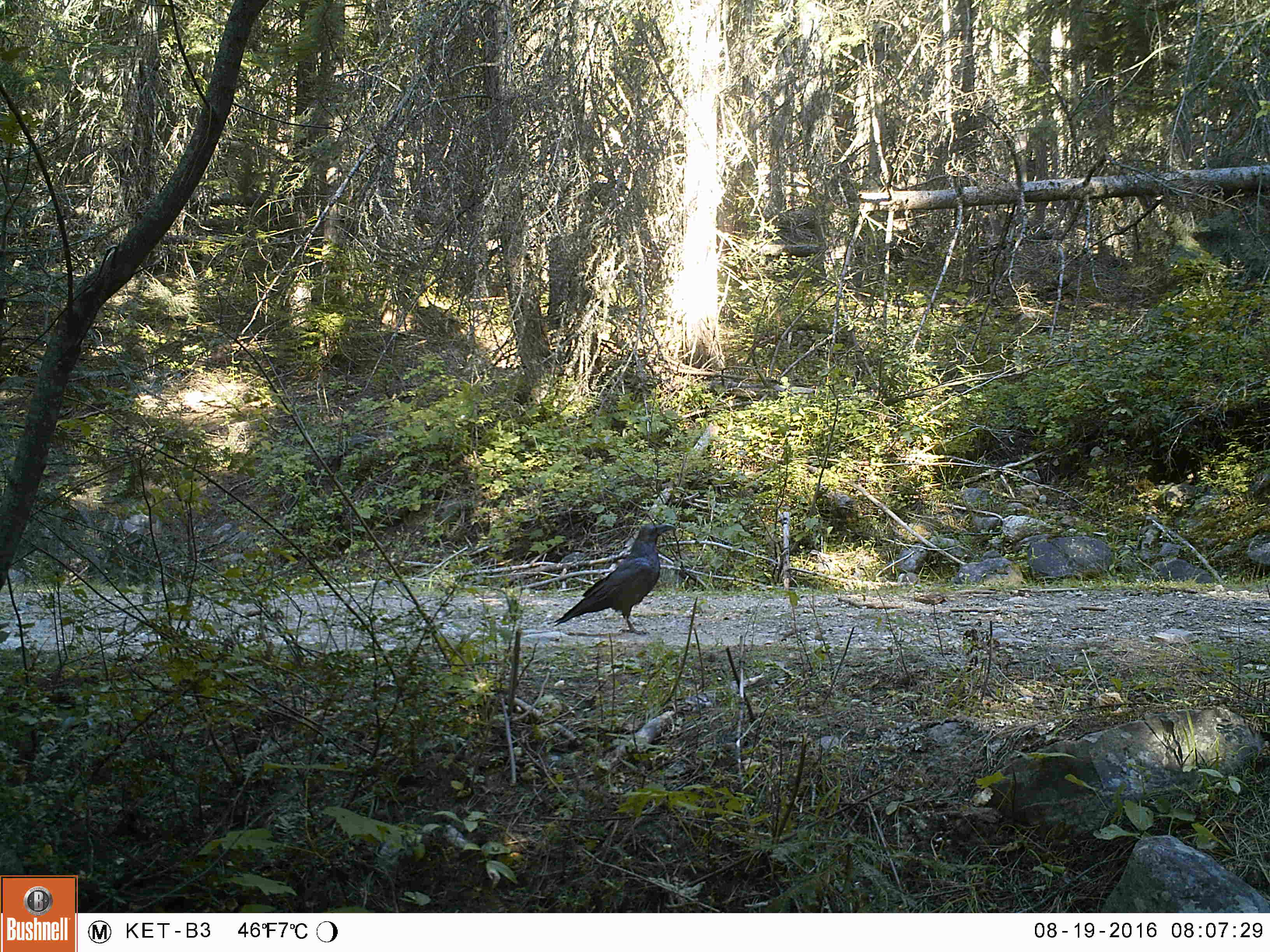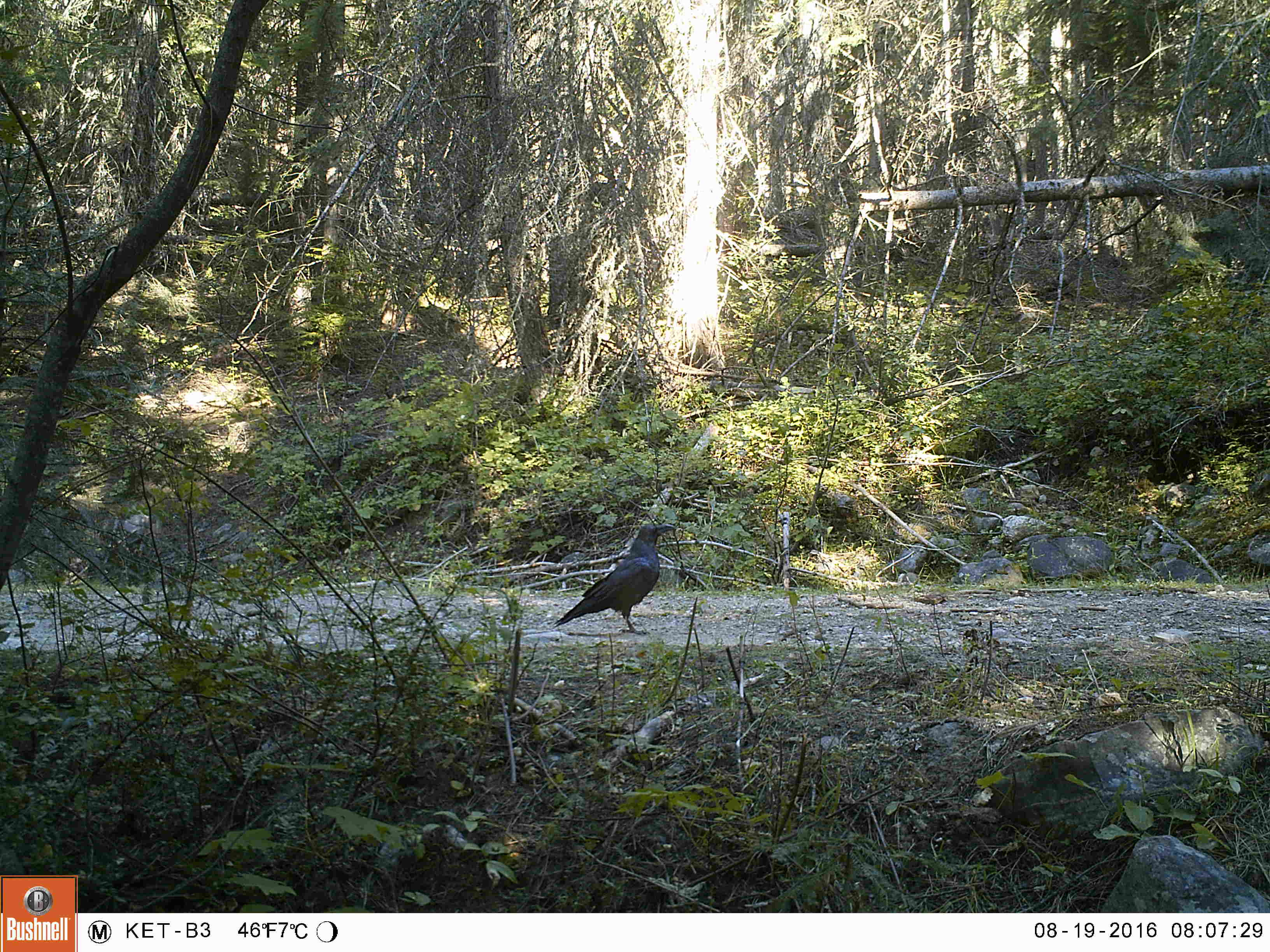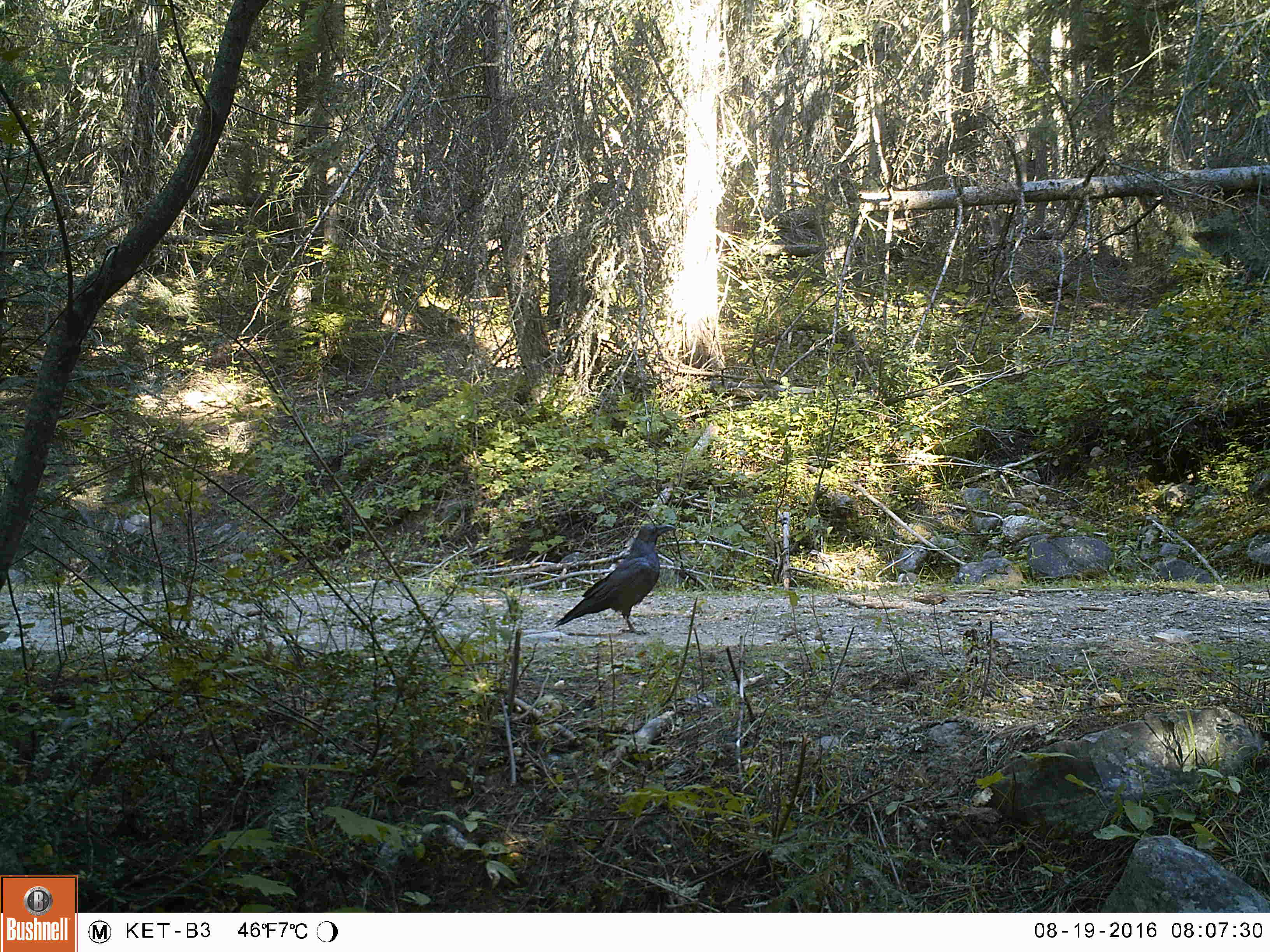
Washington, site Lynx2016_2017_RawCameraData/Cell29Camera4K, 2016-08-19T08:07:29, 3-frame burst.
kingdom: Animalia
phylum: Chordata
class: Aves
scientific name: Aves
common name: birds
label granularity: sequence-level